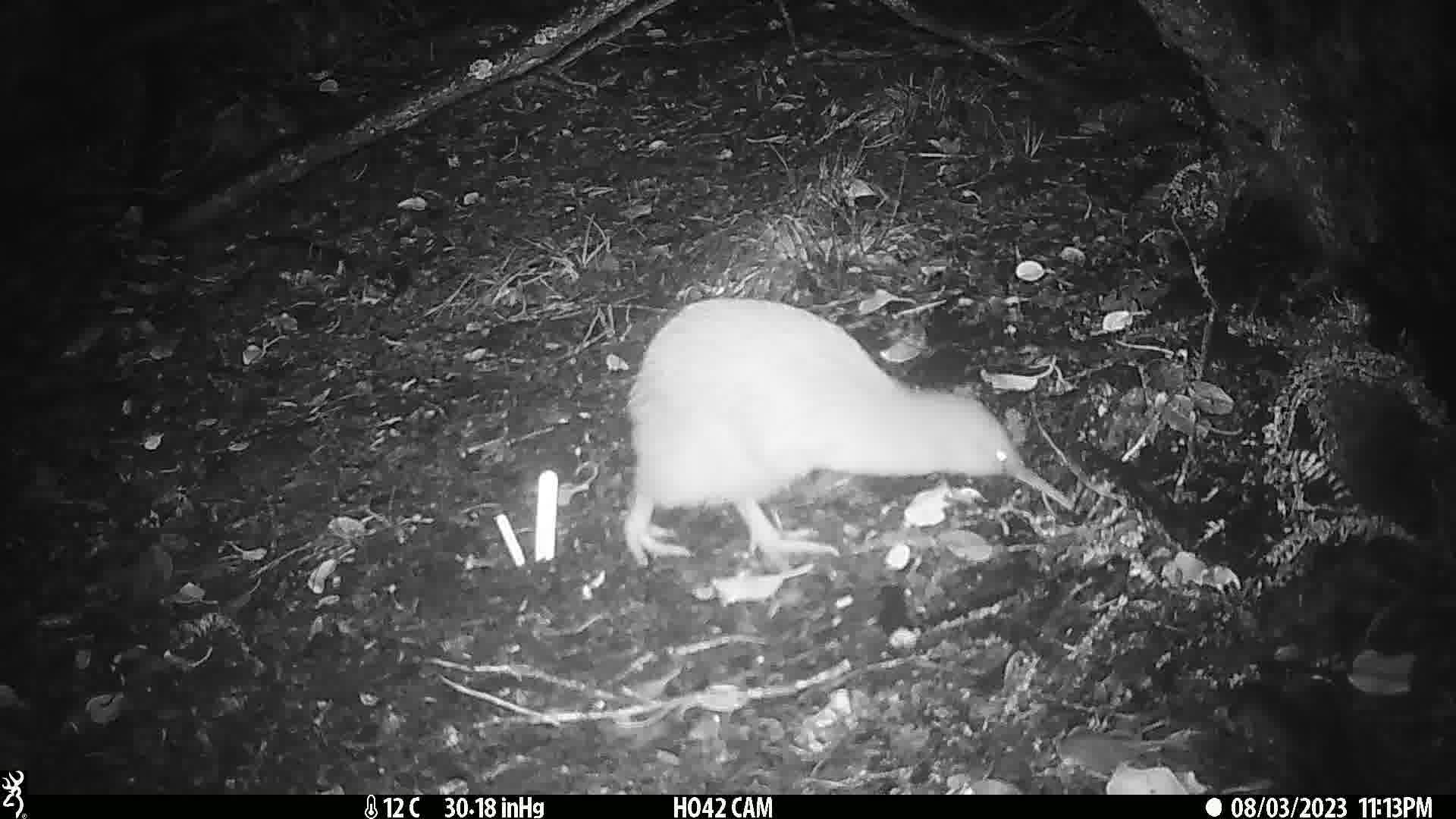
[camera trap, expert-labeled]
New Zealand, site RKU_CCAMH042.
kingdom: Animalia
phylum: Chordata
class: Aves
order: Apterygiformes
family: Apterygidae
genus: Apteryx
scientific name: Apteryx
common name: kiwi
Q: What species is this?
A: Kiwi (Apteryx).